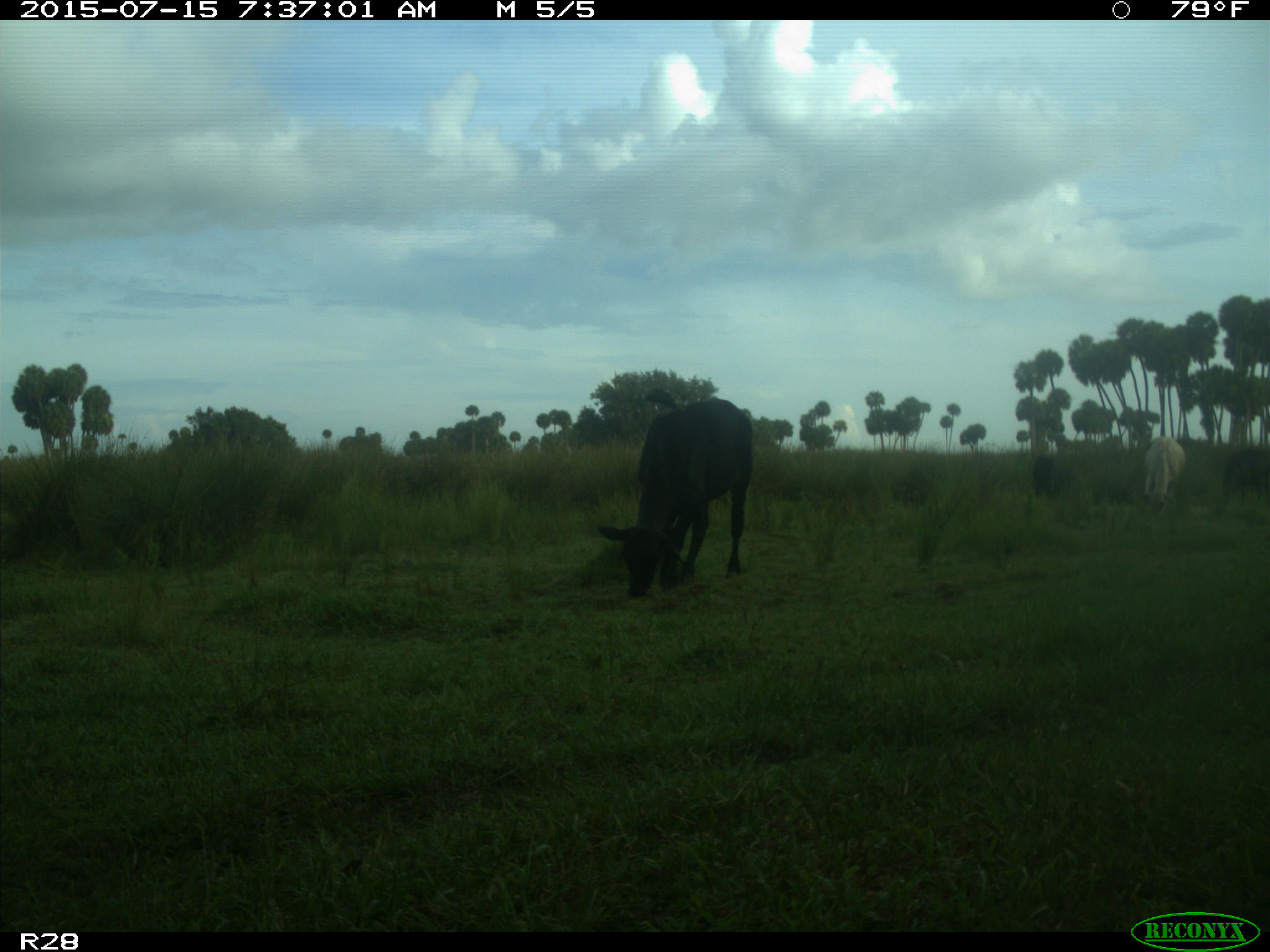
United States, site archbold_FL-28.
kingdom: Animalia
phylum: Chordata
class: Mammalia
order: Artiodactyla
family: Bovidae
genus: Bos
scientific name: Bos taurus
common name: domestic cow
Bos taurus (domestic cow).